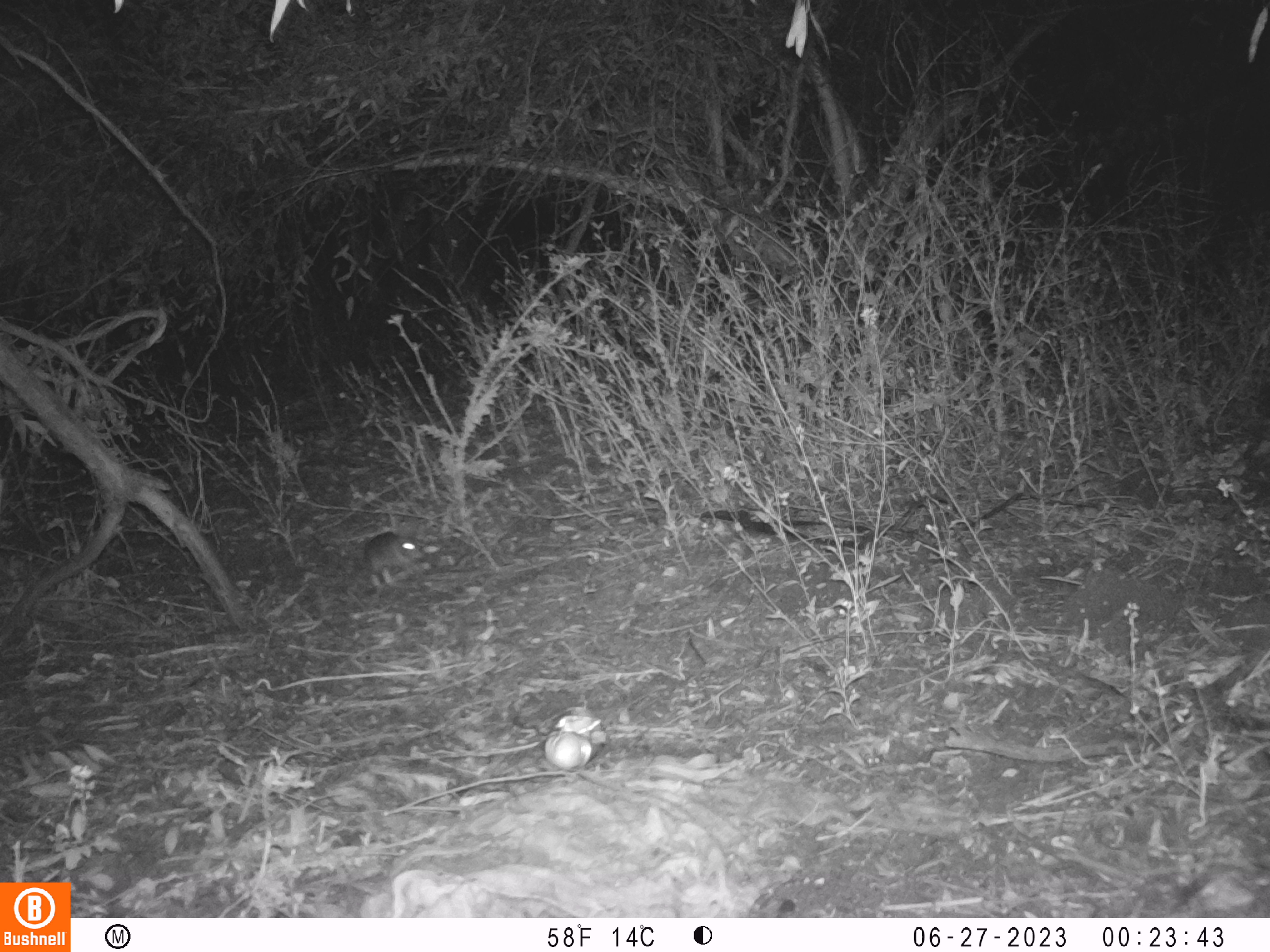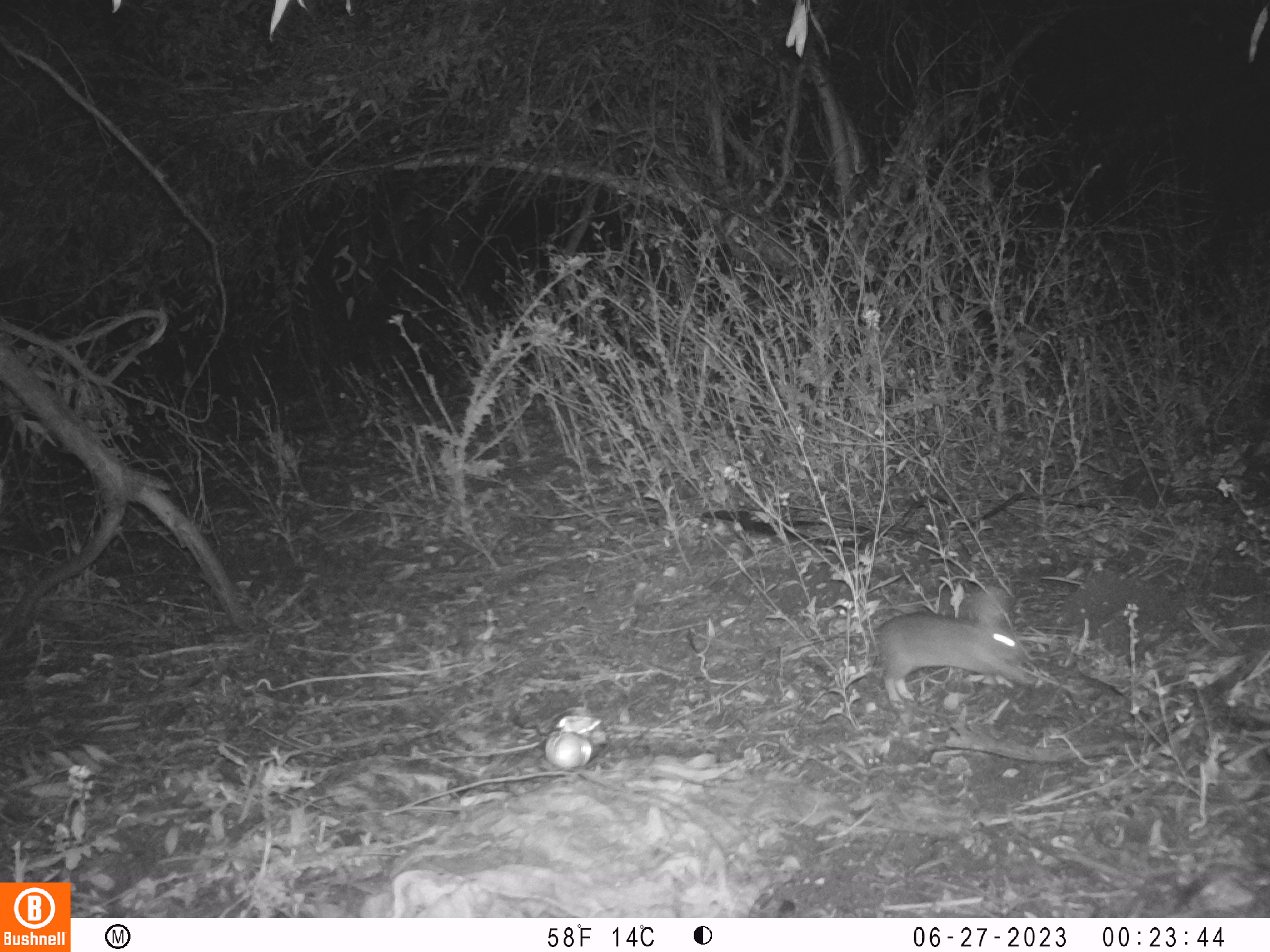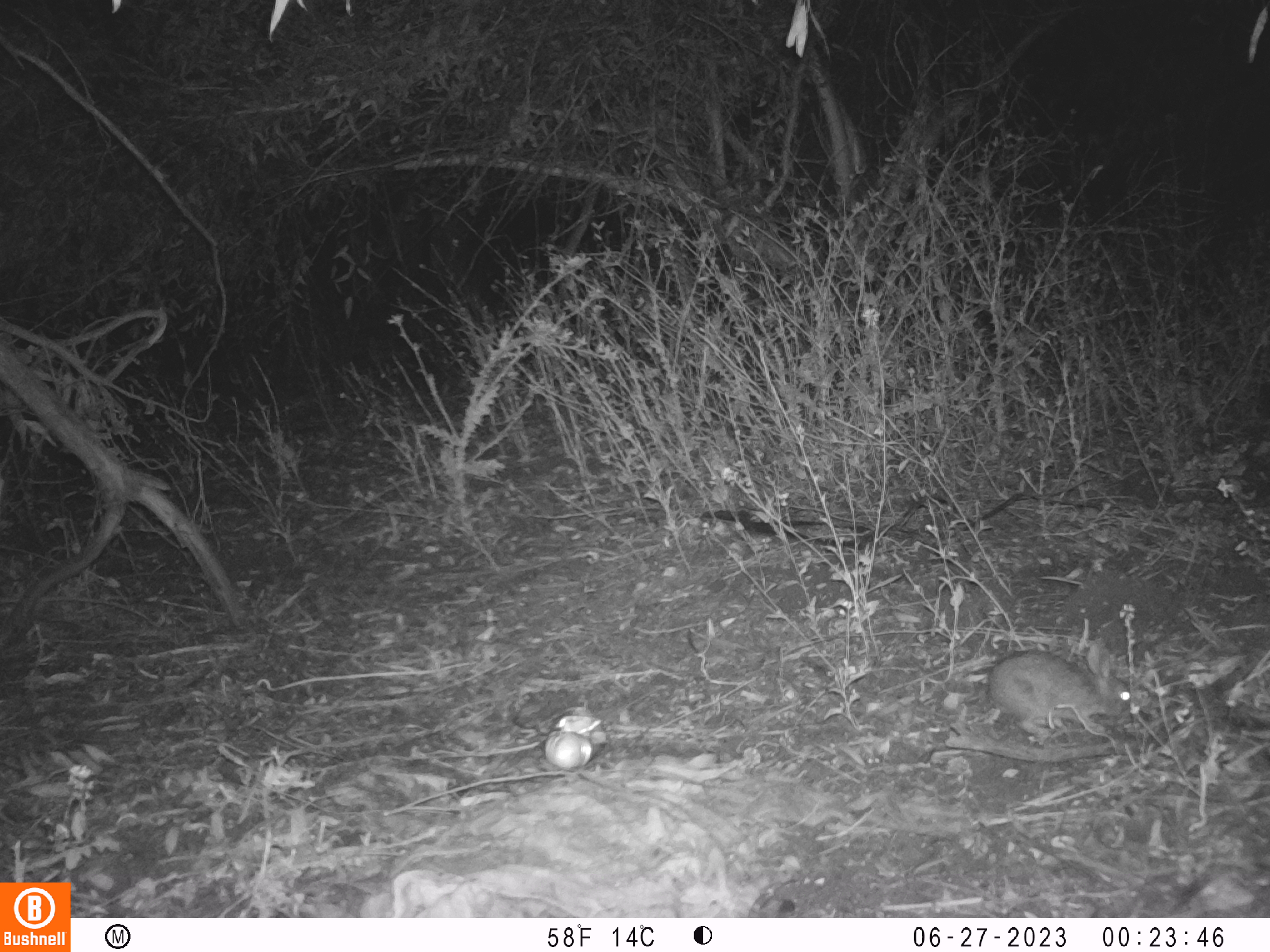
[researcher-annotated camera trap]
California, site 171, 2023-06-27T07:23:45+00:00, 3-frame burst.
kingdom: Animalia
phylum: Chordata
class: Mammalia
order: Lagomorpha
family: Leporidae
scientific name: Leporidae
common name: rabbit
Rabbit (Leporidae).